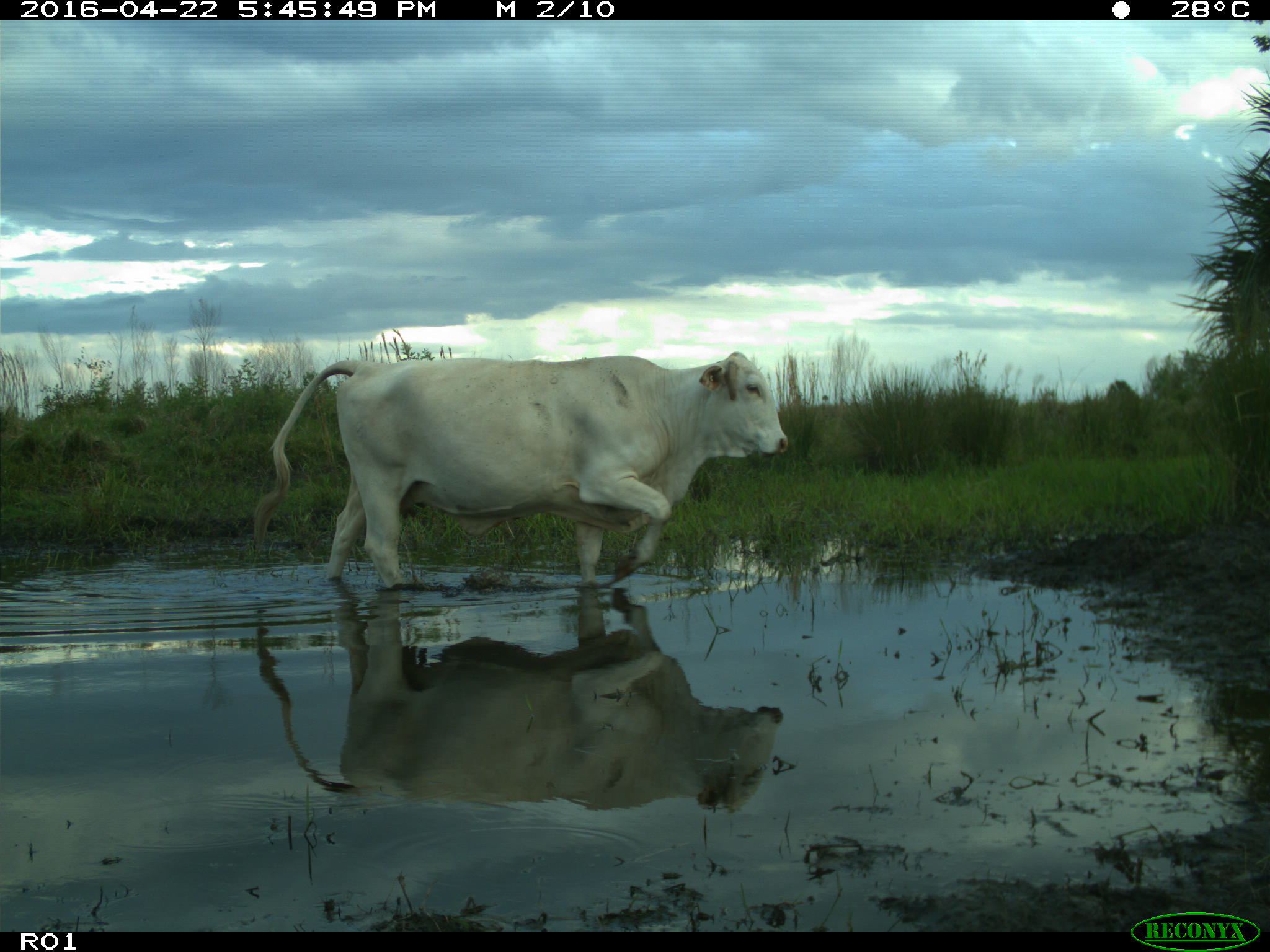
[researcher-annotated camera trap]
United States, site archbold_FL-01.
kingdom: Animalia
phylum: Chordata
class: Mammalia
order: Artiodactyla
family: Bovidae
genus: Bos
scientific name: Bos taurus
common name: domestic cow